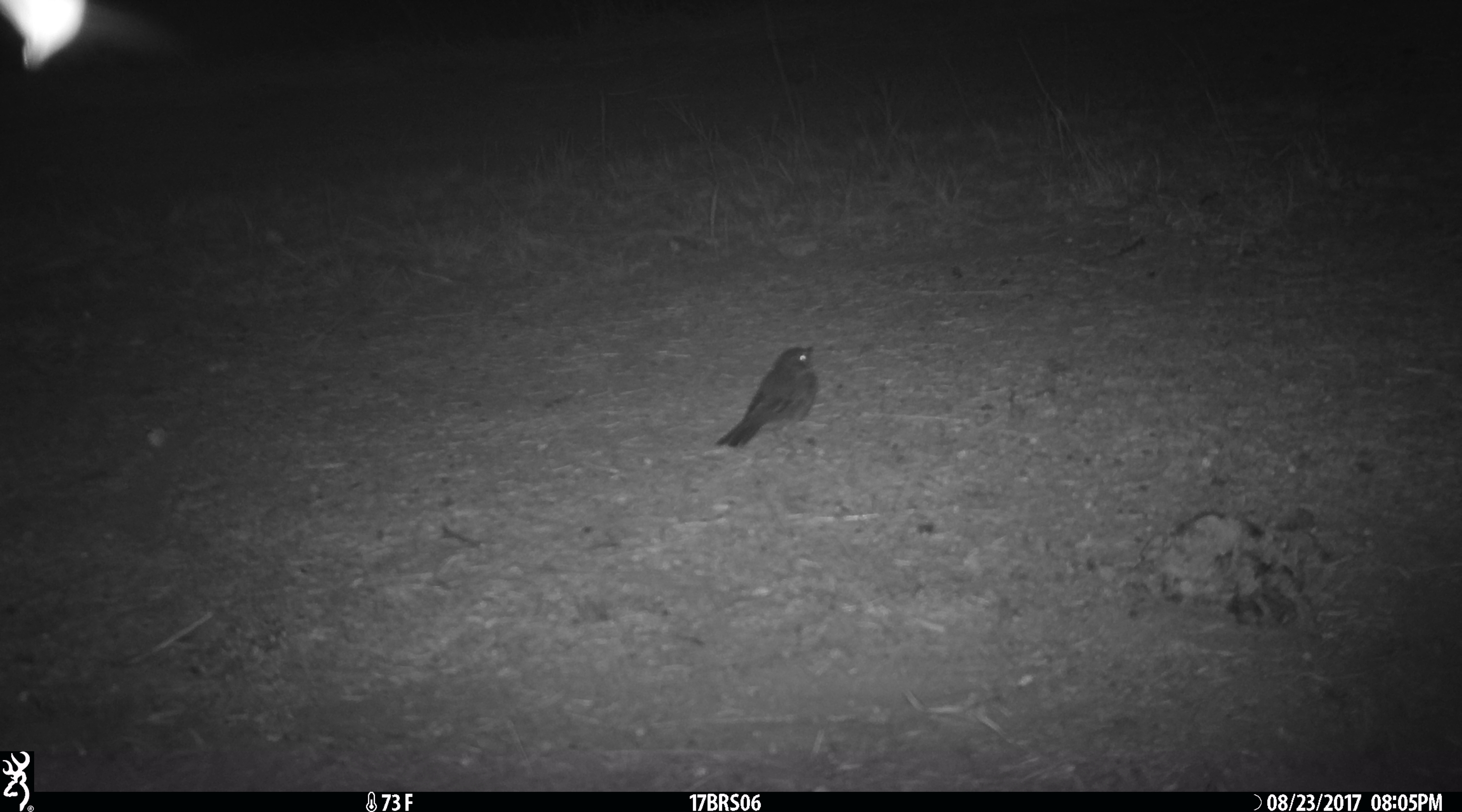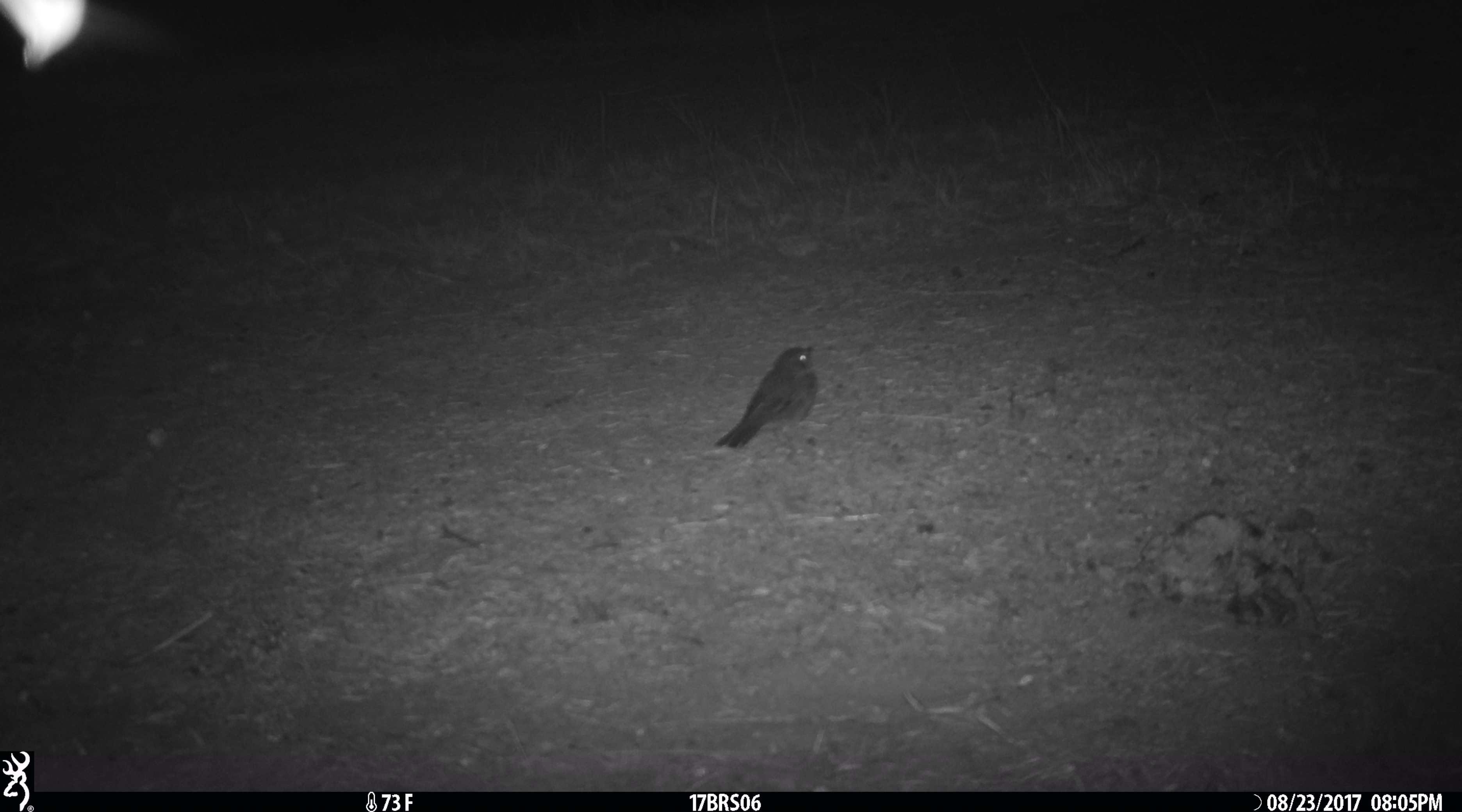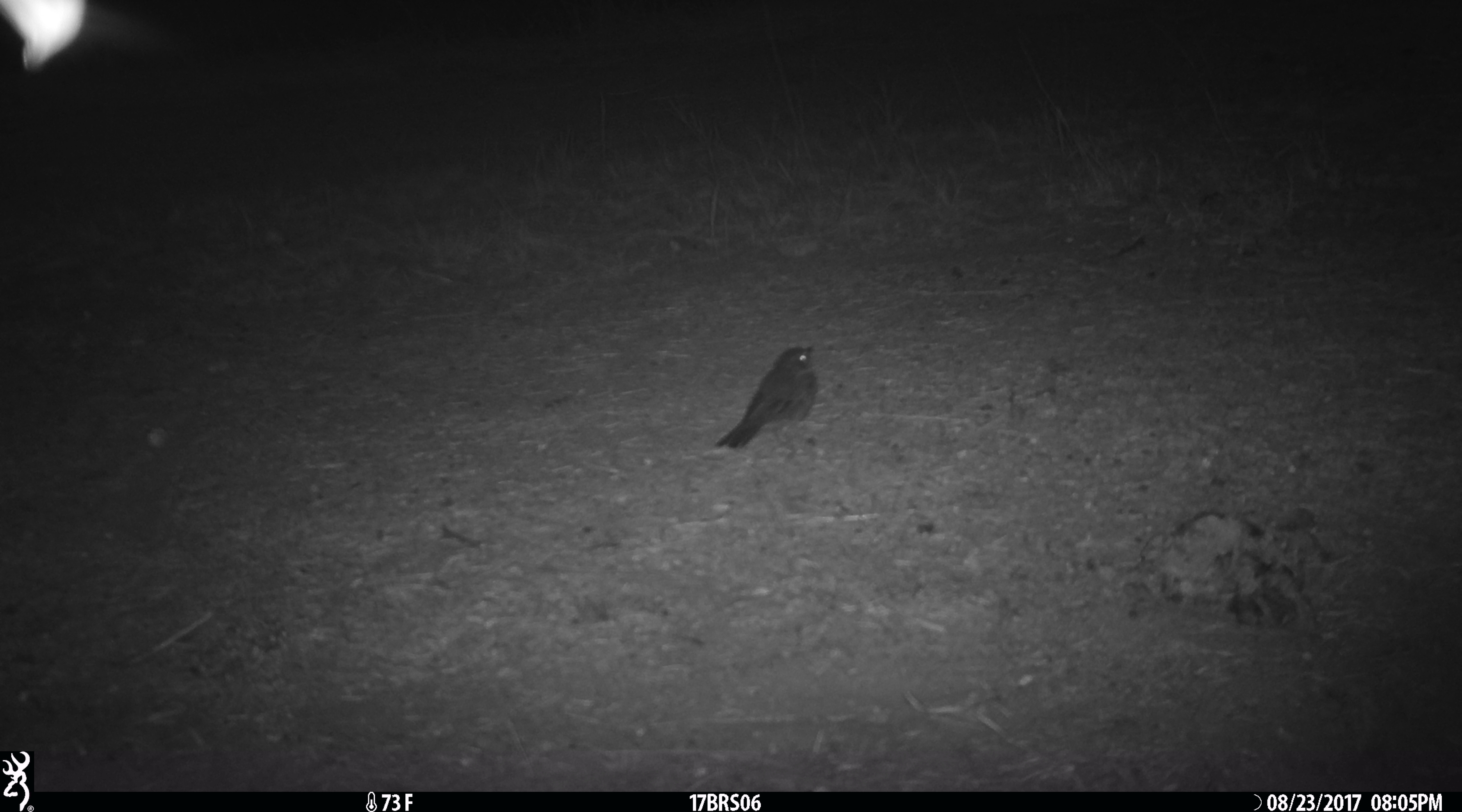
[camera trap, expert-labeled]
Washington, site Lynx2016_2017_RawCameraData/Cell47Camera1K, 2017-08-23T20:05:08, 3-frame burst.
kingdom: Animalia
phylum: Chordata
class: Aves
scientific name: Aves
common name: birds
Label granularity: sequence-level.